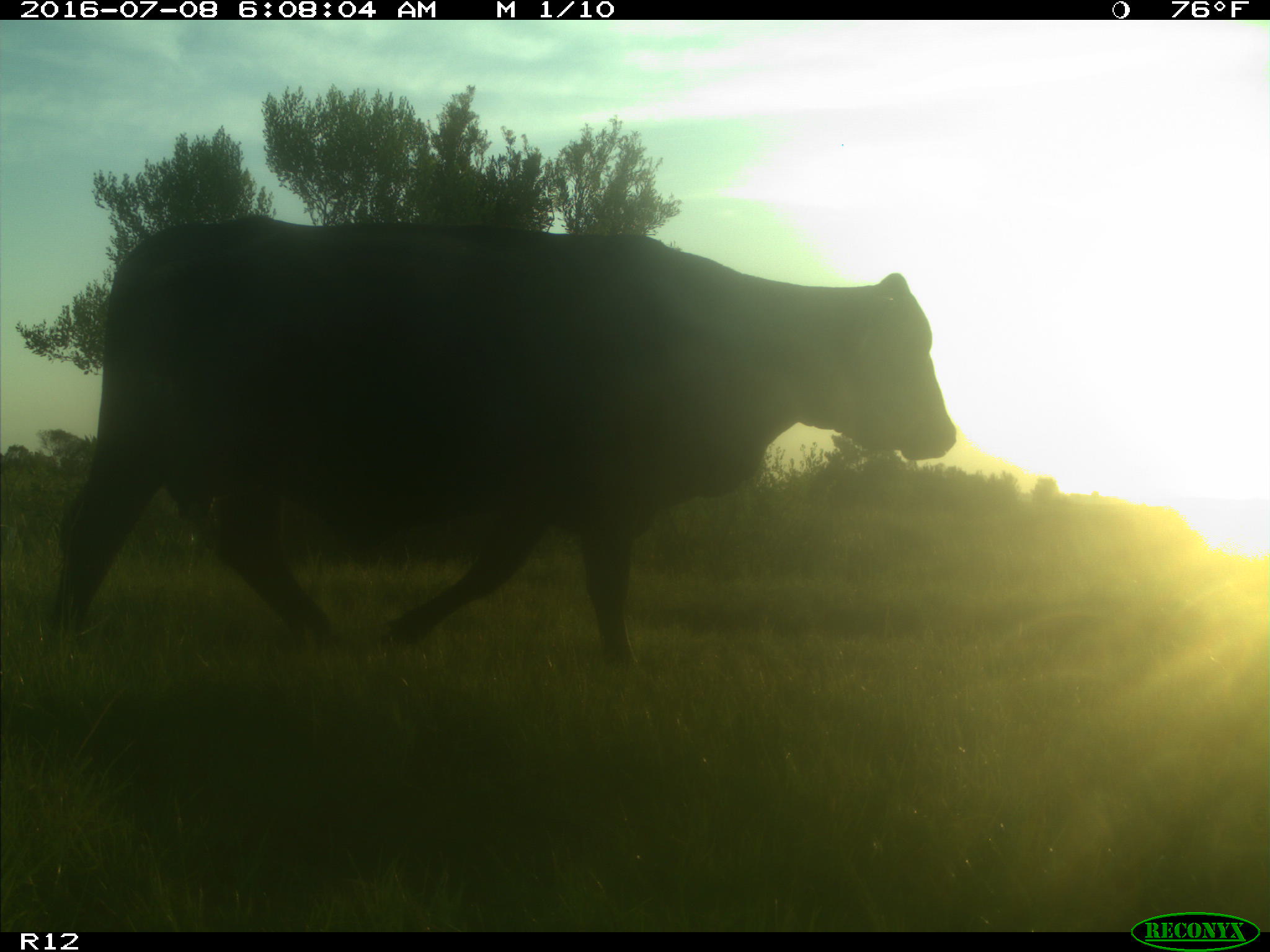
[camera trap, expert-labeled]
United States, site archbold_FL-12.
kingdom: Animalia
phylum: Chordata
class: Mammalia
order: Artiodactyla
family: Bovidae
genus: Bos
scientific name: Bos taurus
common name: domestic cow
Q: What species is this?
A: Bos taurus (domestic cow).